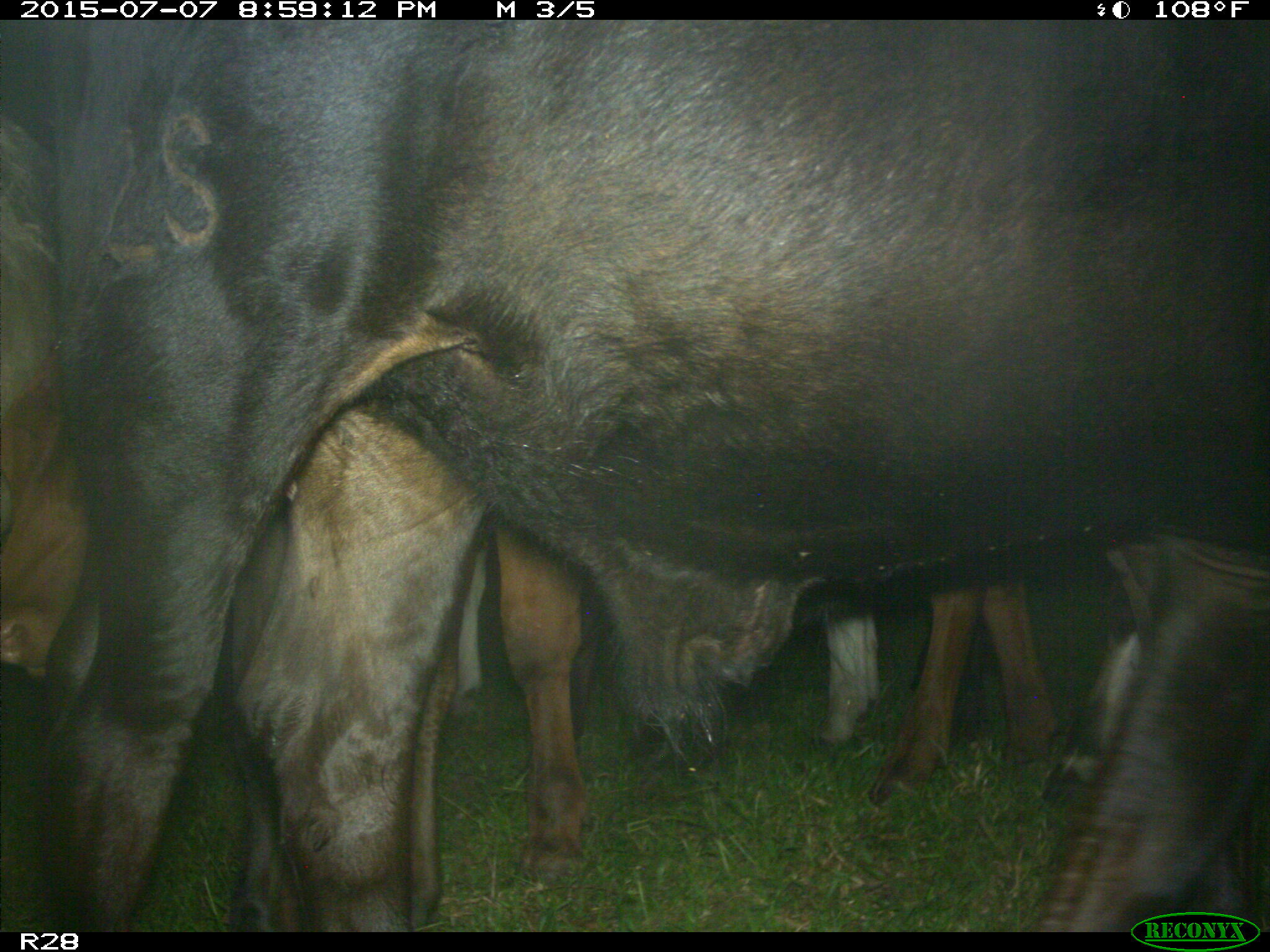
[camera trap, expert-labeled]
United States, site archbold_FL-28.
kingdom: Animalia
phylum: Chordata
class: Mammalia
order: Artiodactyla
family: Bovidae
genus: Bos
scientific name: Bos taurus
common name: domestic cow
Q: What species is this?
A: Bos taurus (domestic cow).